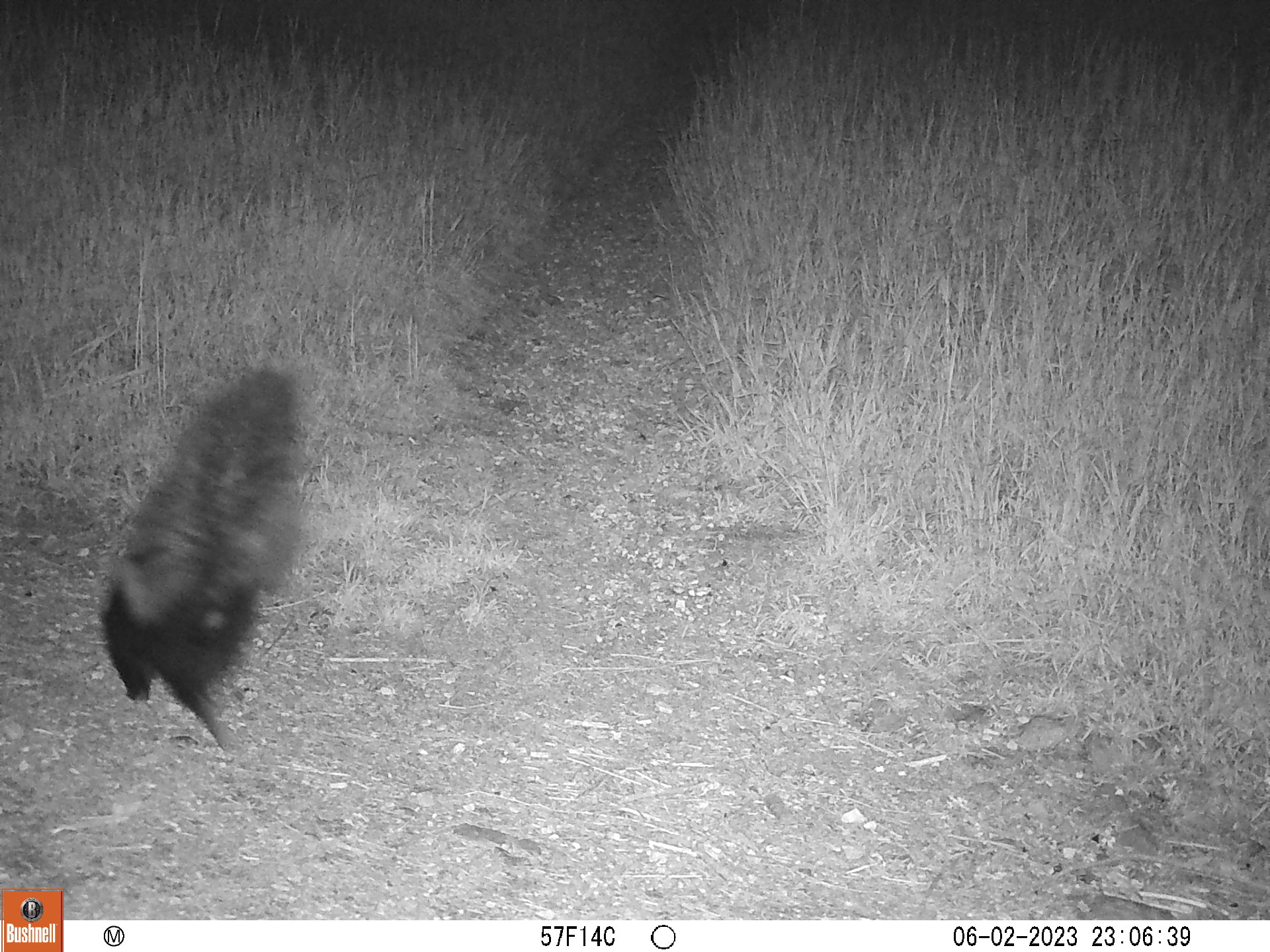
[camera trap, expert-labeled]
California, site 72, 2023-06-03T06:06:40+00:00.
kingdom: Animalia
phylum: Chordata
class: Mammalia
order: Carnivora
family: Mephitidae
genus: Mephitis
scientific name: Mephitis mephitis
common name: striped skunk